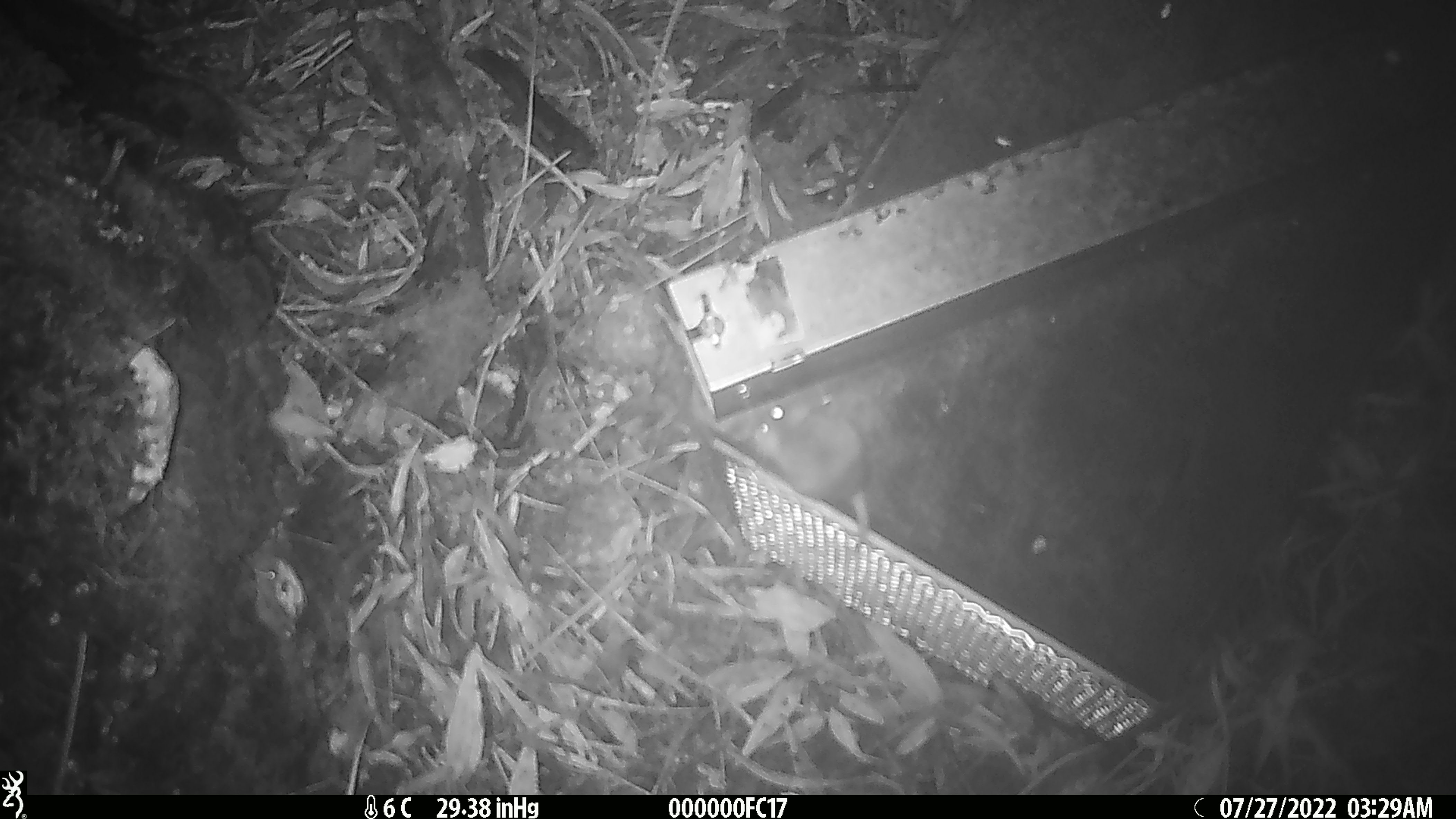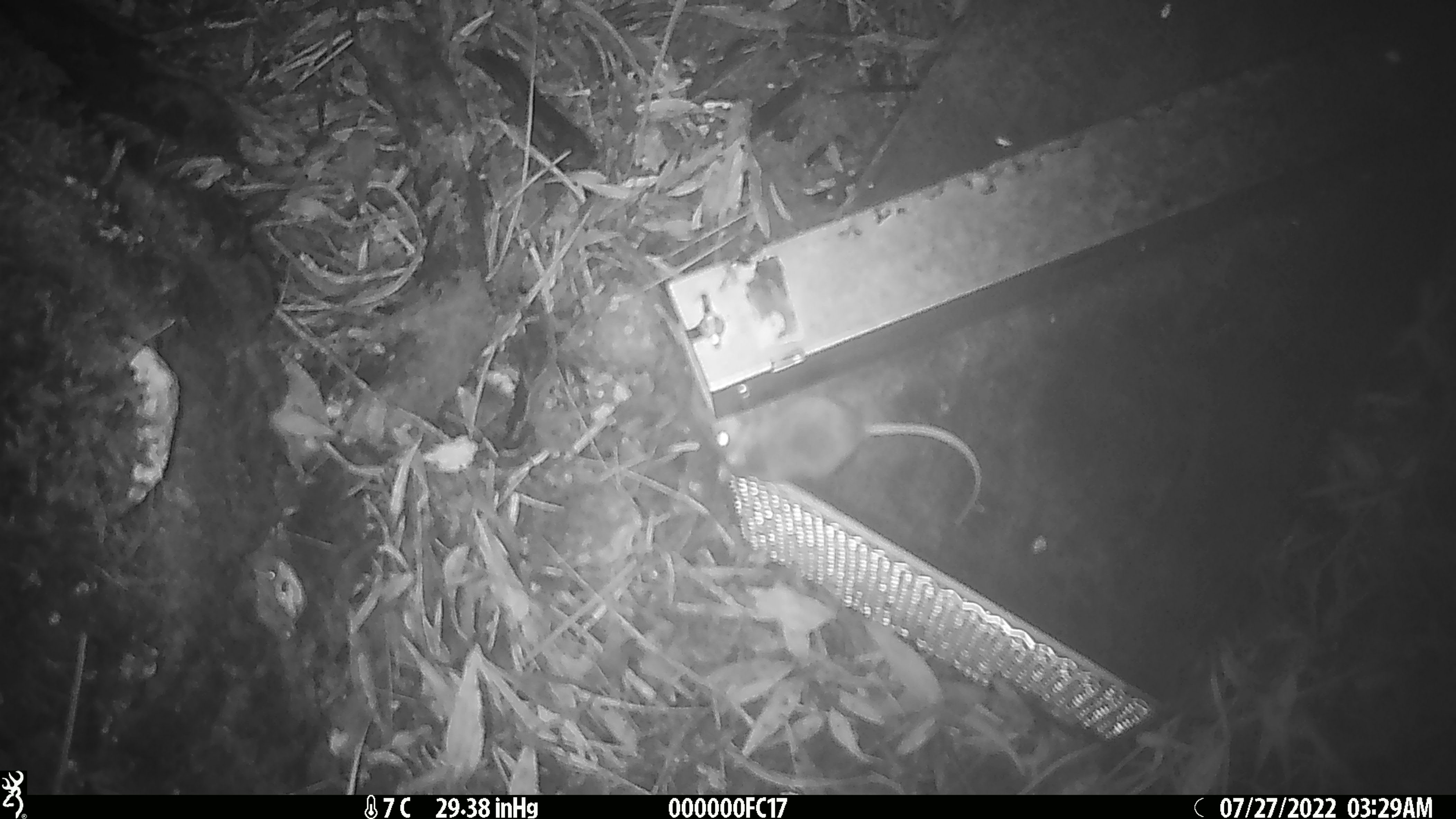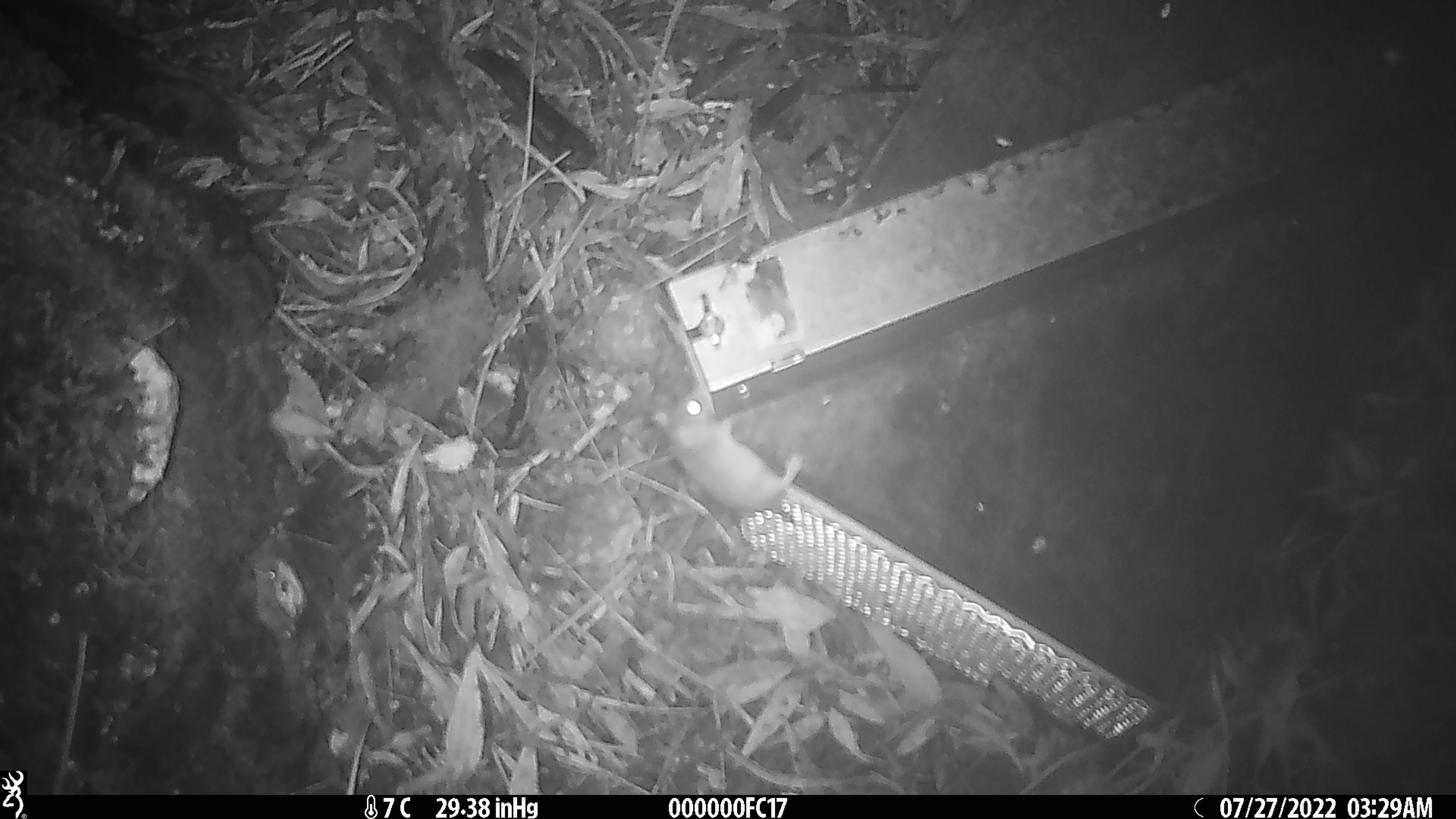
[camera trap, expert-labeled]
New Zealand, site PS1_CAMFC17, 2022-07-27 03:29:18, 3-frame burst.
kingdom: Animalia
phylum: Chordata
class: Mammalia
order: Rodentia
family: Muridae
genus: Mus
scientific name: Mus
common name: mouse